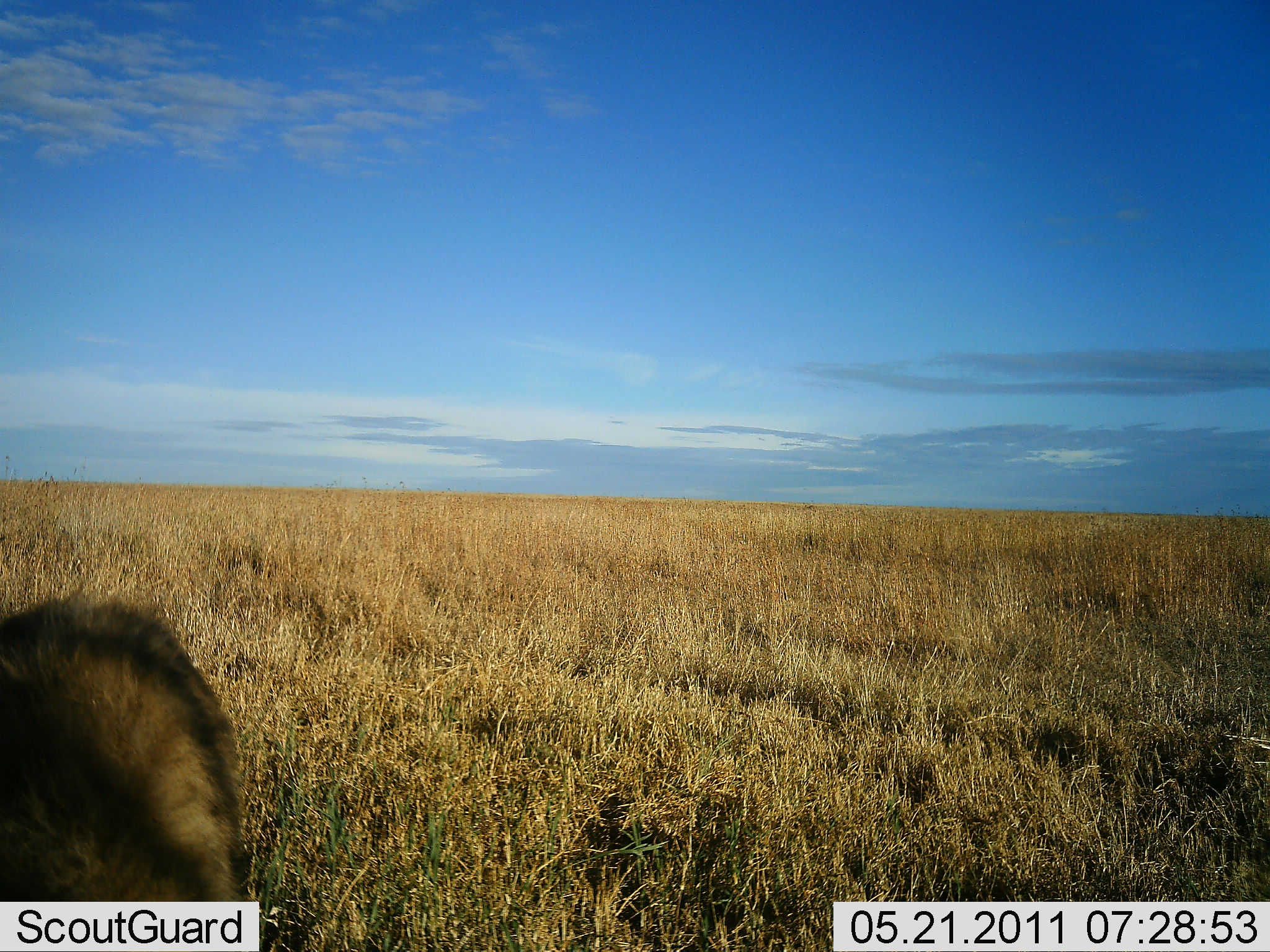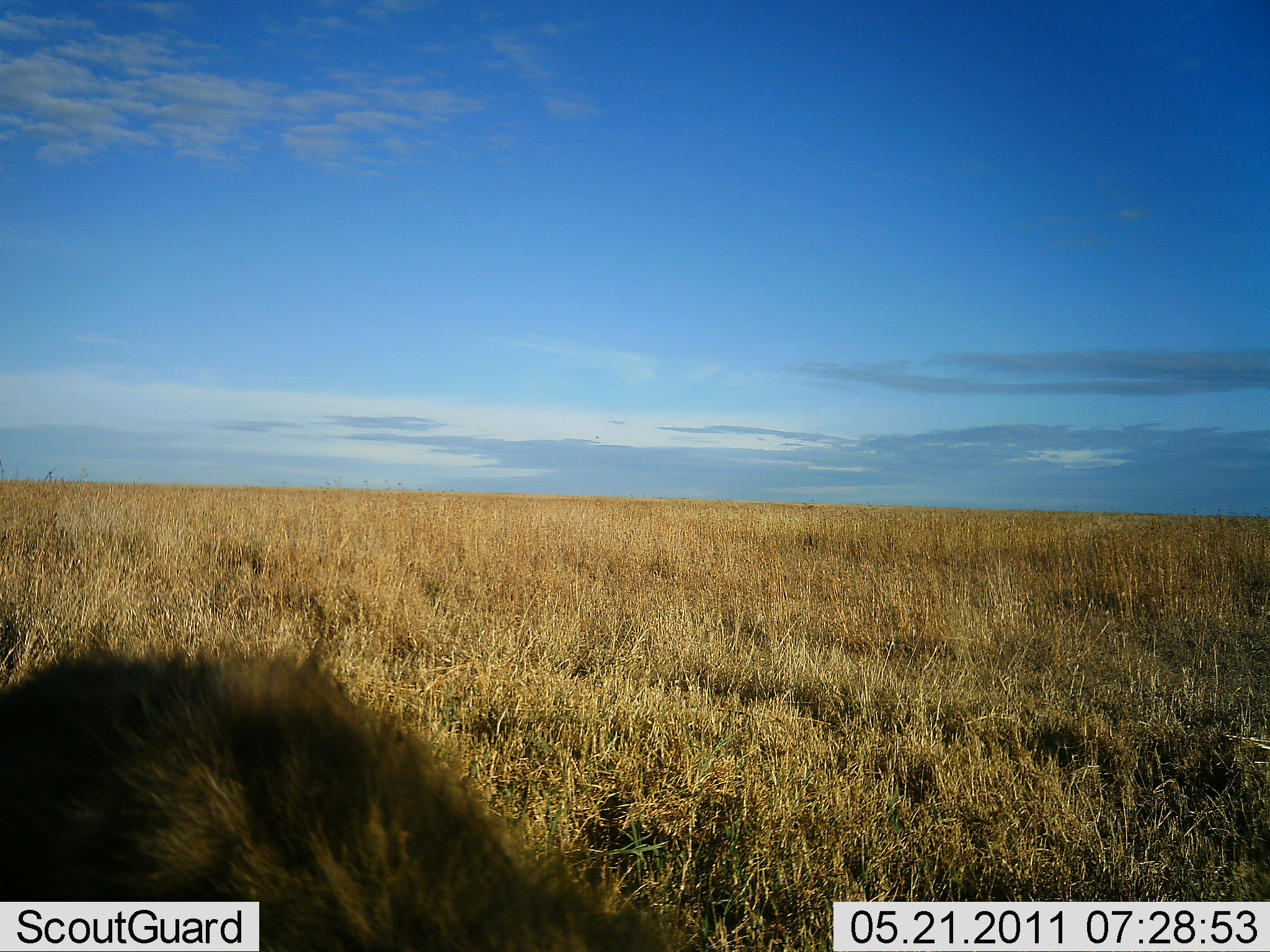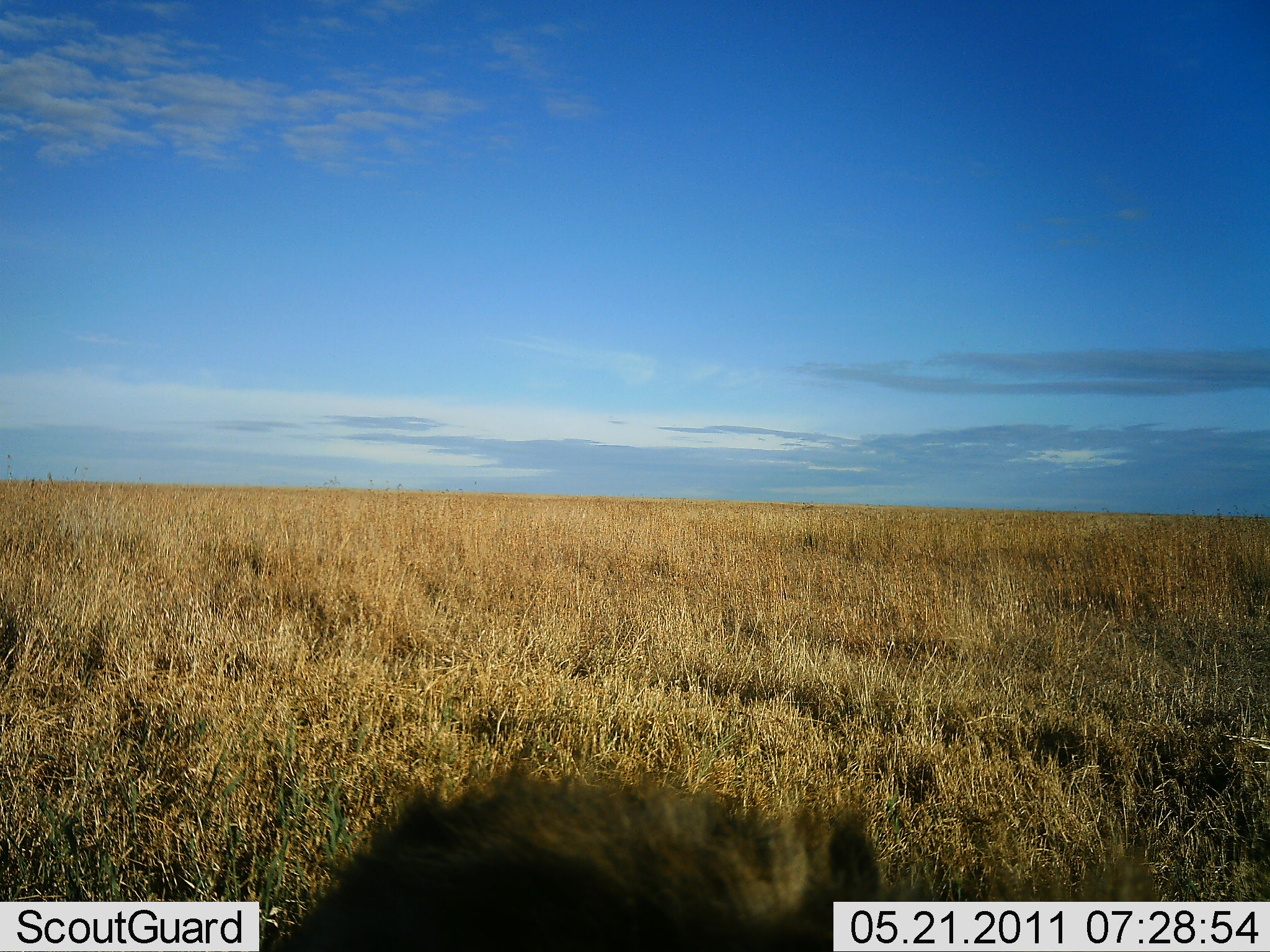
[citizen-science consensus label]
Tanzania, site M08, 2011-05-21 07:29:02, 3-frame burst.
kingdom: Animalia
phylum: Chordata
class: Mammalia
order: Carnivora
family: Hyaenidae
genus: Hyaena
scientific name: Hyaena hyaena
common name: striped hyena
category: hyenastriped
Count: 1.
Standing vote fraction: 40%.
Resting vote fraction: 0%.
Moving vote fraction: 60%.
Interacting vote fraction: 0%.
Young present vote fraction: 0%.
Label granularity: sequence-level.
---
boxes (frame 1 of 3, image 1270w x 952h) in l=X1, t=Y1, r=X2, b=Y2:
animal: l=0, t=583, r=253, b=900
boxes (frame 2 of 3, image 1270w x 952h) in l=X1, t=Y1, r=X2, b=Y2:
animal: l=0, t=636, r=713, b=952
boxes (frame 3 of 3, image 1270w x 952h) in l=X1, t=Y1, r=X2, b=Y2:
animal: l=275, t=755, r=941, b=952